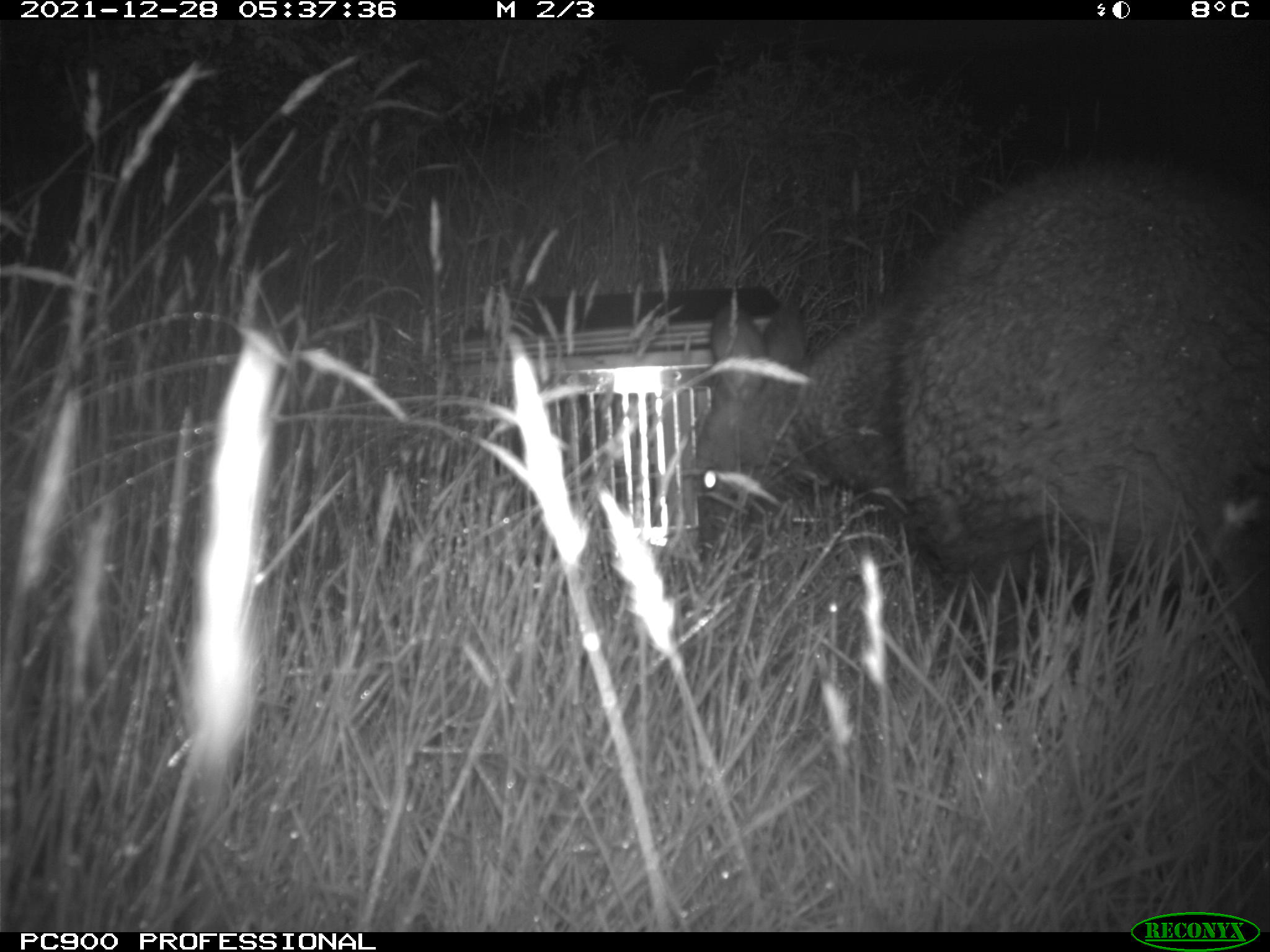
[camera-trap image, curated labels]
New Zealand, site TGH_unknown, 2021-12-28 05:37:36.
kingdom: Animalia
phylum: Chordata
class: Mammalia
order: Diprotodontia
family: Macropodidae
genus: Notamacropus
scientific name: Notamacropus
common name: wallaby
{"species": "wallaby (Notamacropus)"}